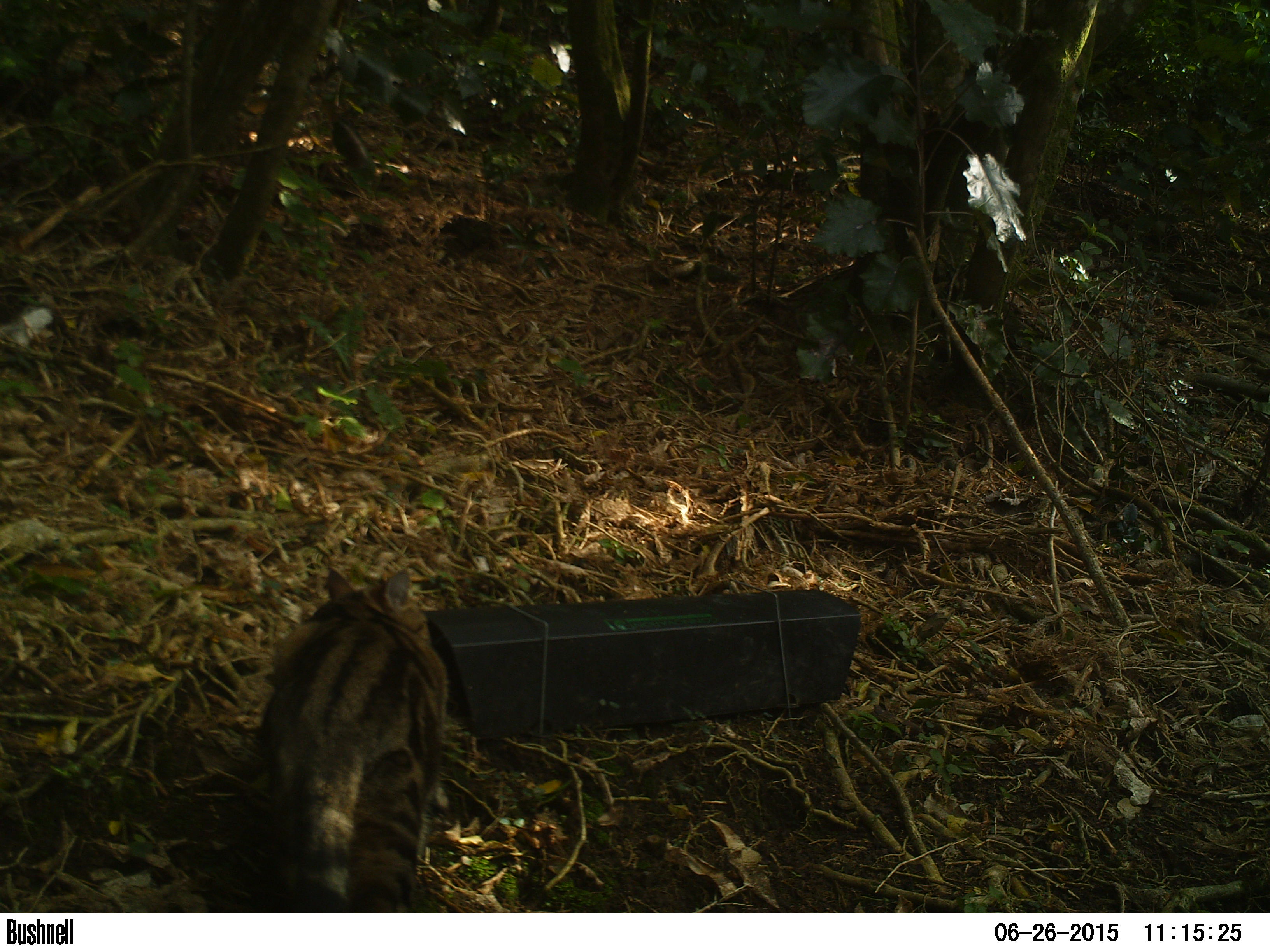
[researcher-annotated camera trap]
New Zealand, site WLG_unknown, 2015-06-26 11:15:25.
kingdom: Animalia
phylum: Chordata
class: Mammalia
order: Carnivora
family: Felidae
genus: Felis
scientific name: Felis catus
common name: domestic cat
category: cat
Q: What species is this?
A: Cat (domestic cat) (Felis catus).